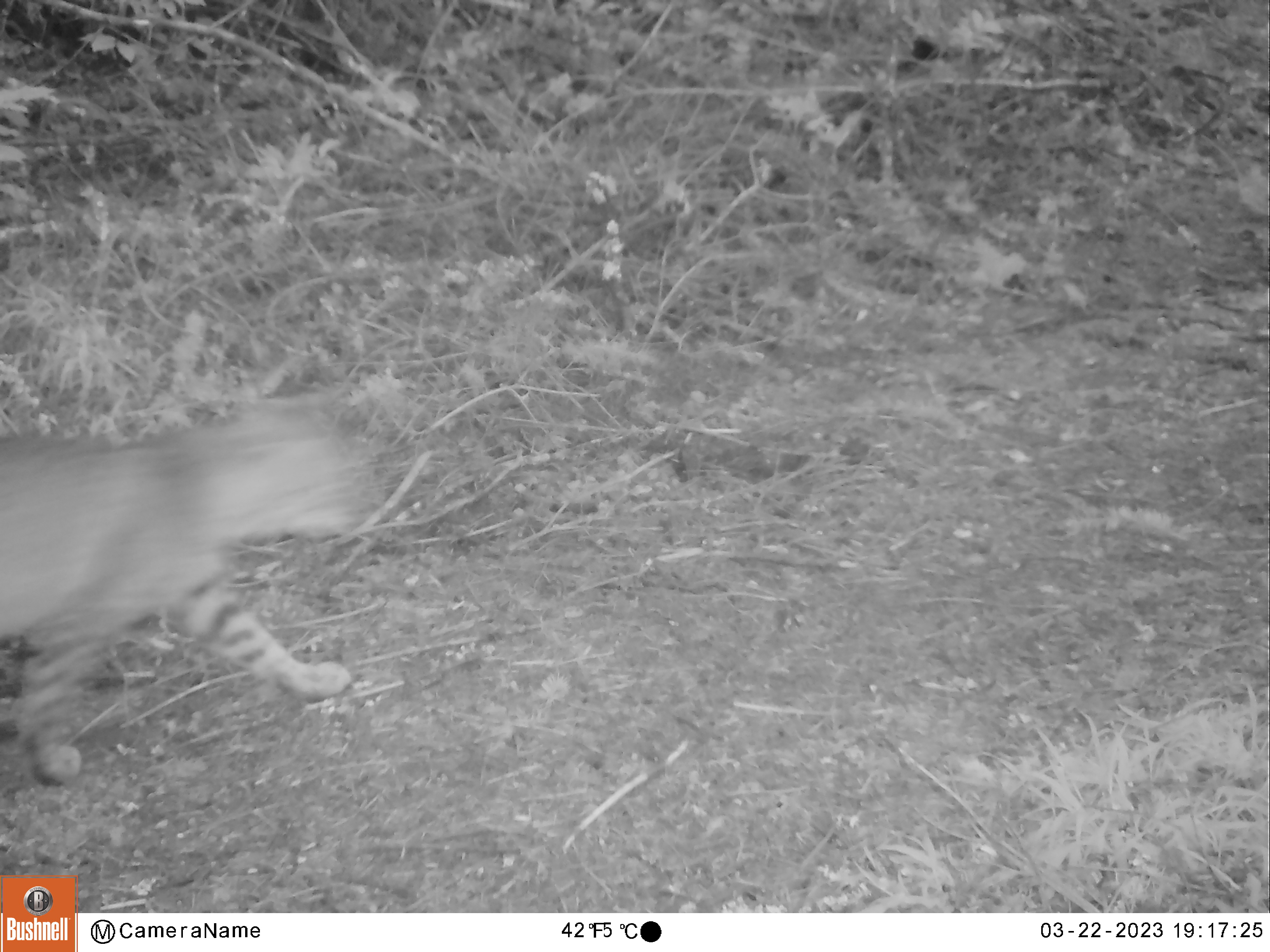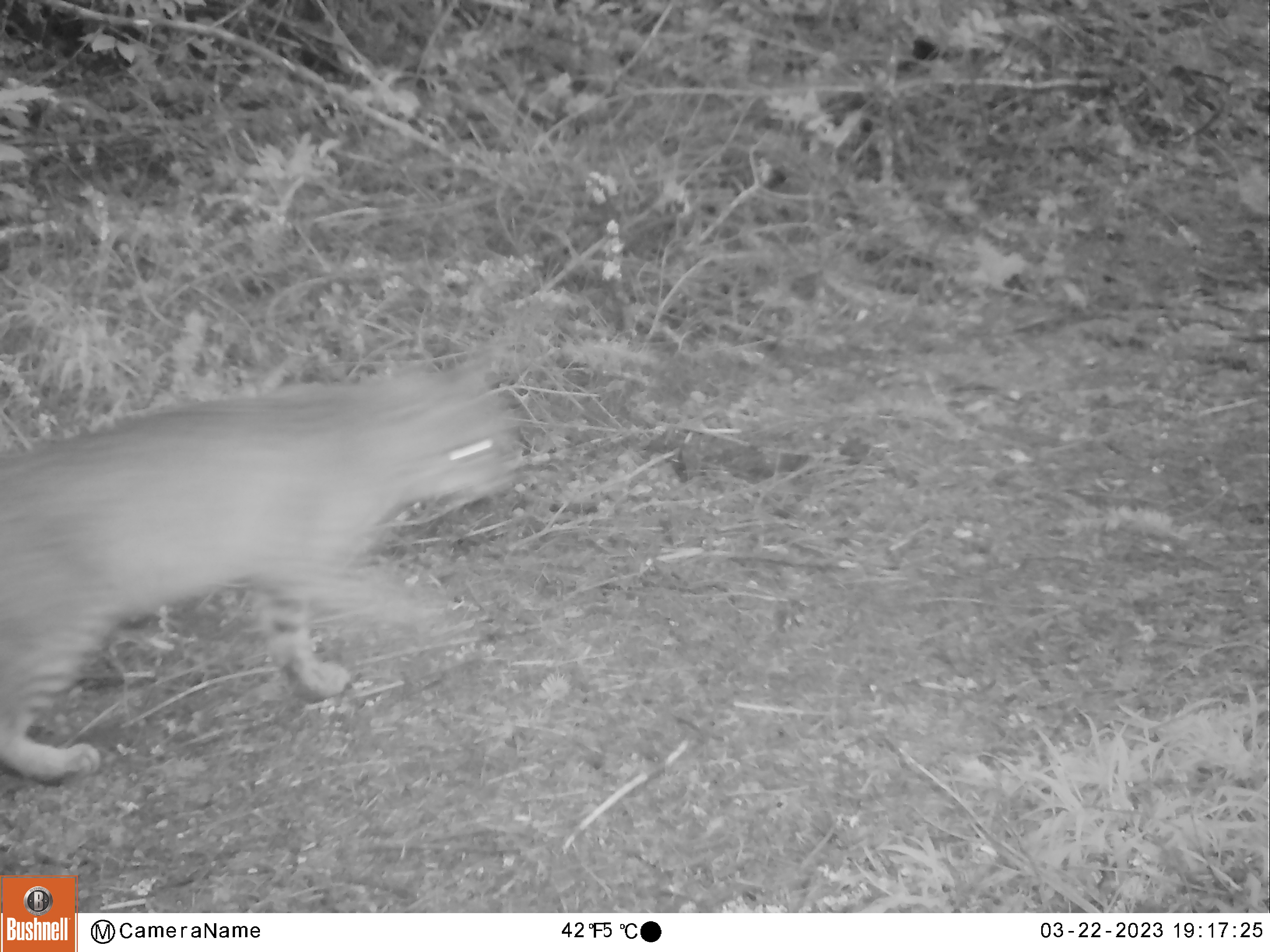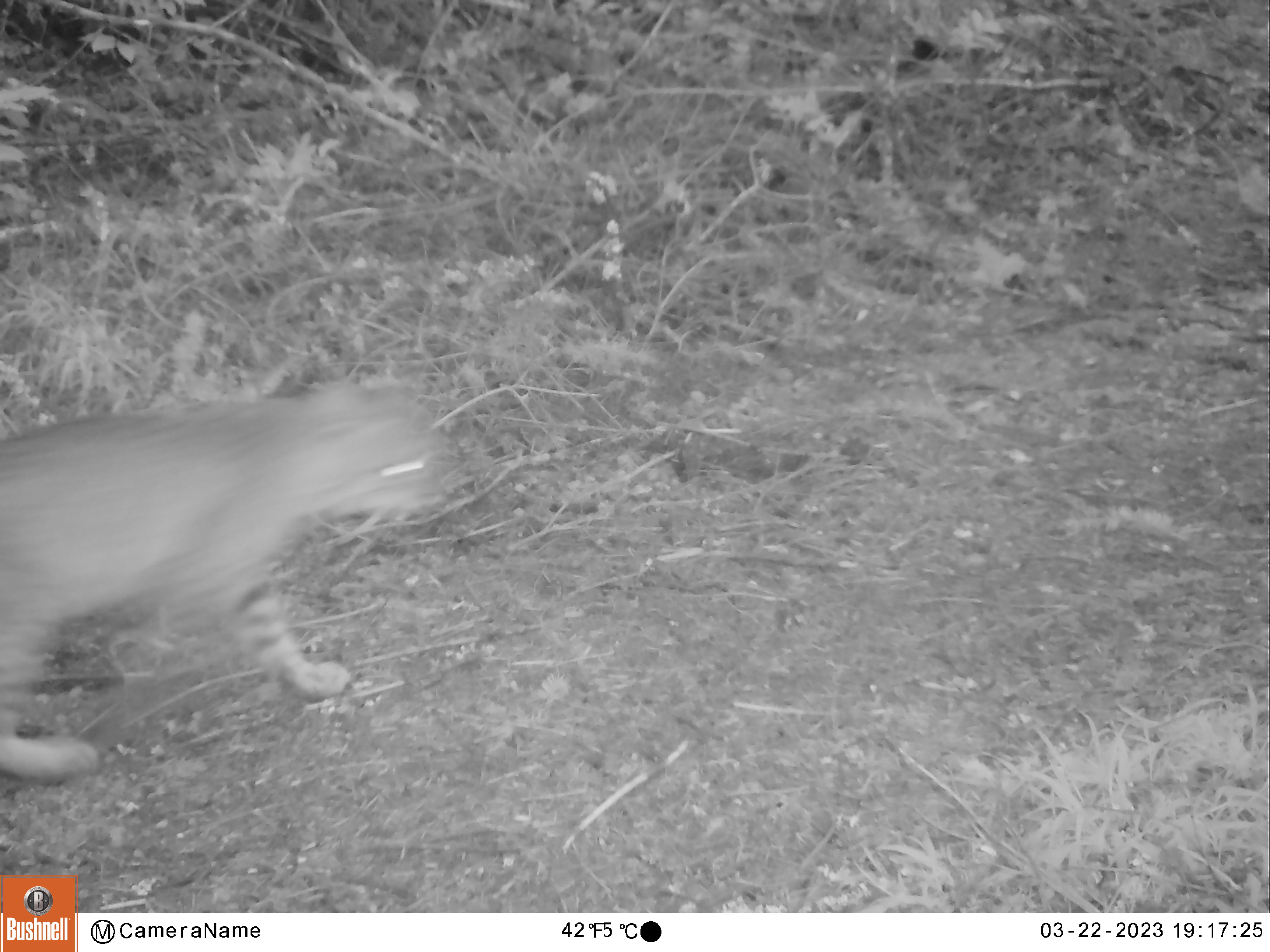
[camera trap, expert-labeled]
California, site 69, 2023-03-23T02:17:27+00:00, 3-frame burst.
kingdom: Animalia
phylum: Chordata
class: Mammalia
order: Carnivora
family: Felidae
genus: Lynx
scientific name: Lynx rufus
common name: bobcat